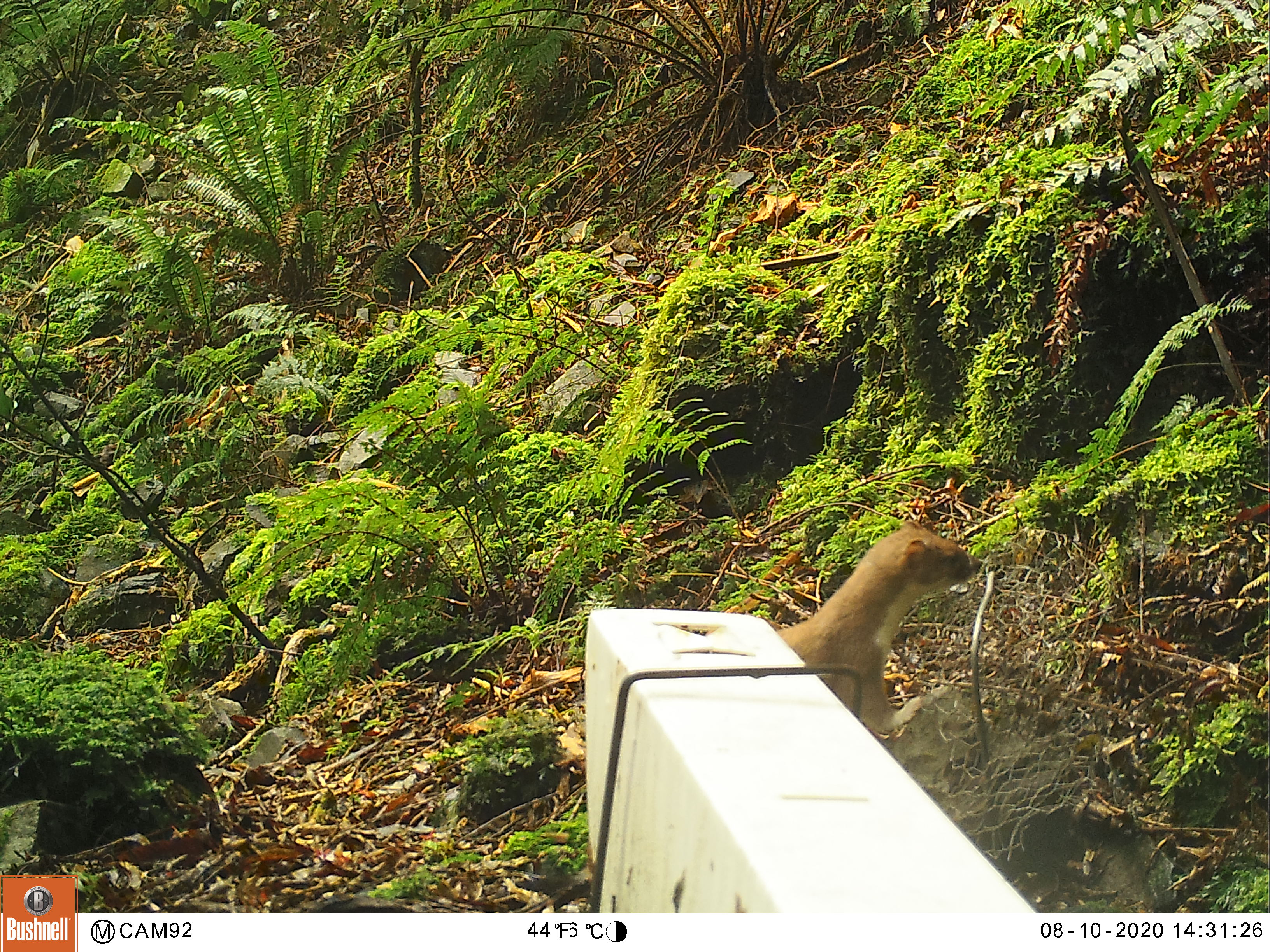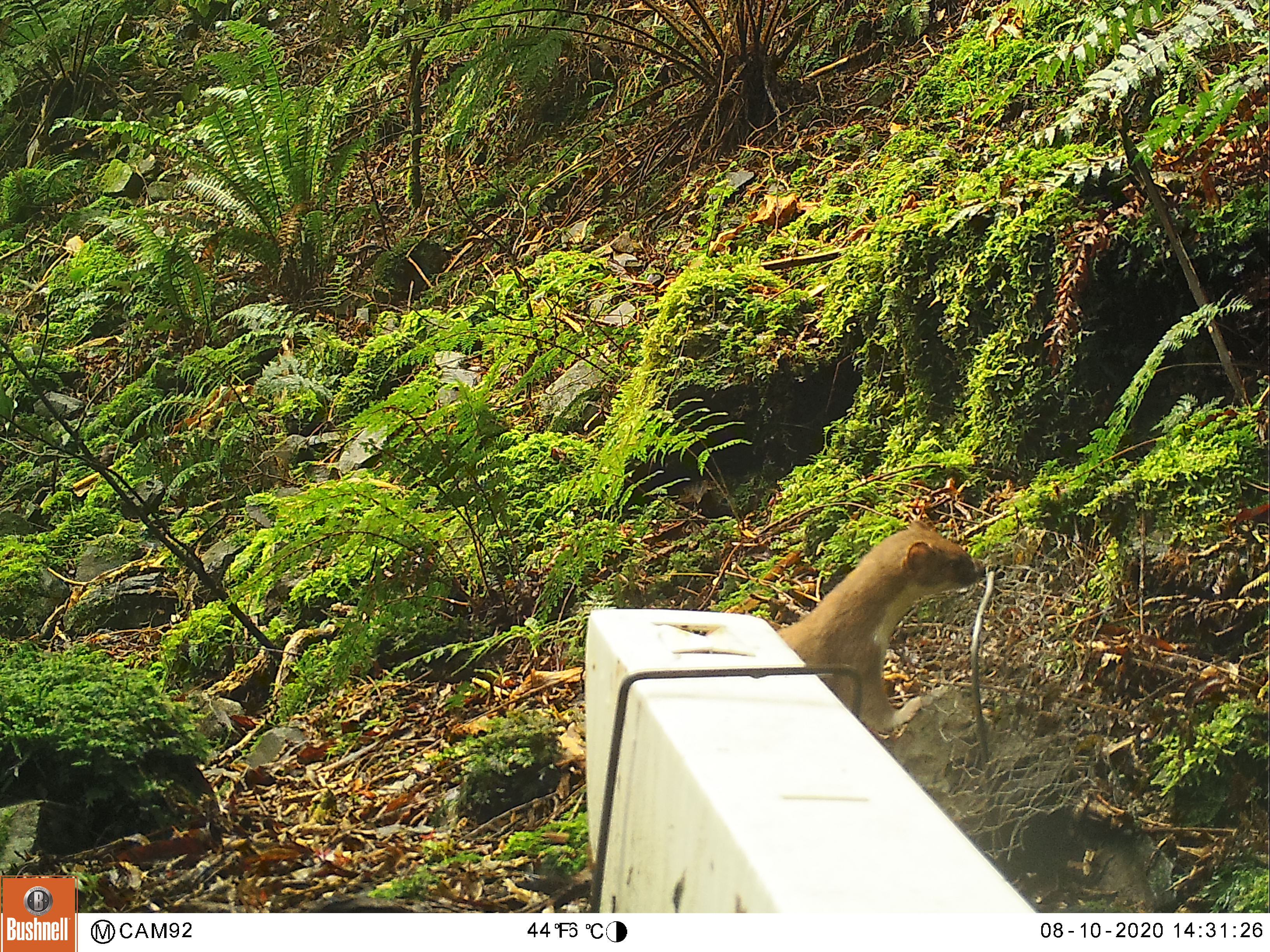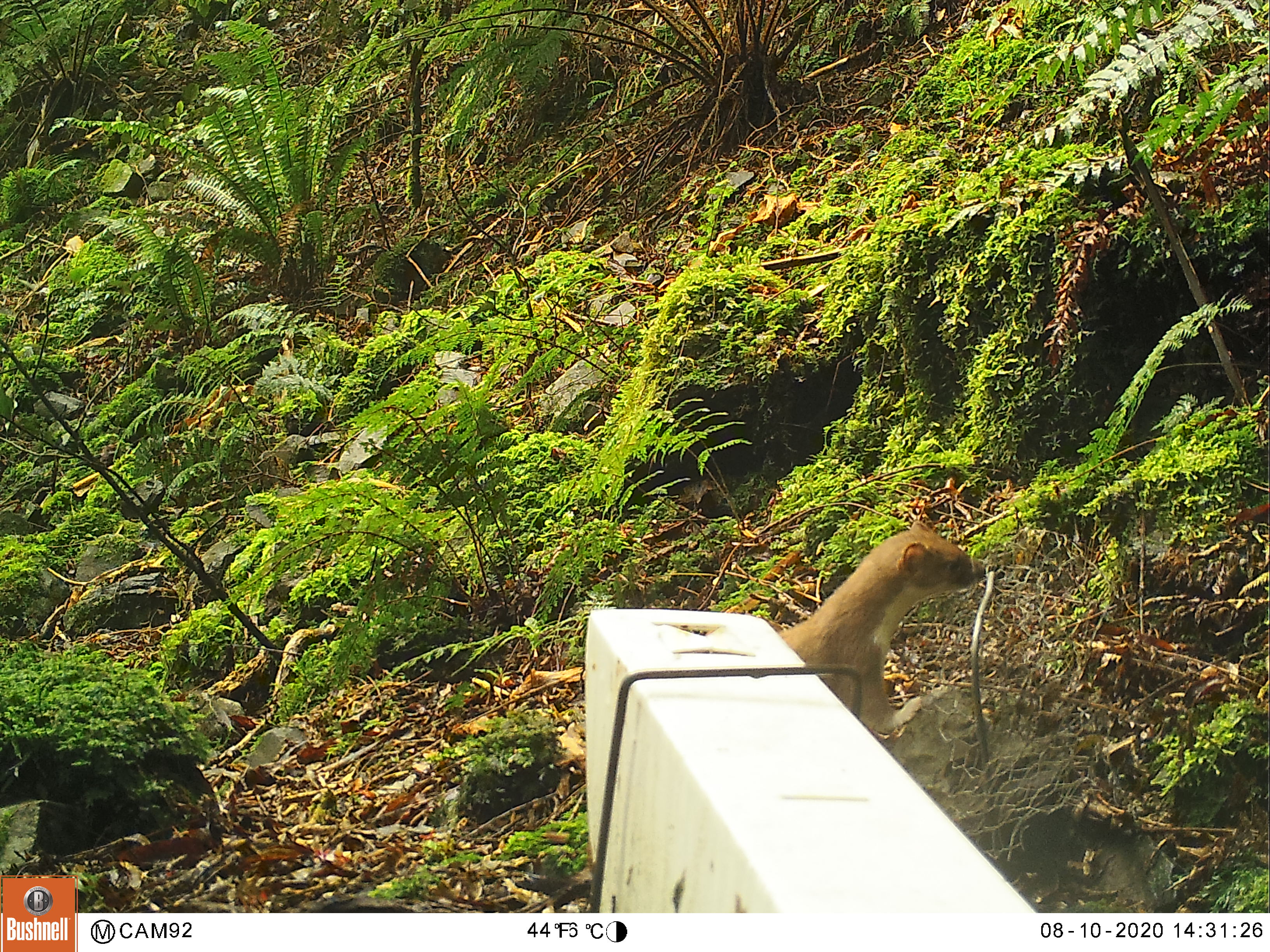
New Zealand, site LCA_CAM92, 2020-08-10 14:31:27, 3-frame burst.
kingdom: Animalia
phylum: Chordata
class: Mammalia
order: Carnivora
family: Mustelidae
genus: Mustela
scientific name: Mustela erminea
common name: stoat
Stoat (Mustela erminea).